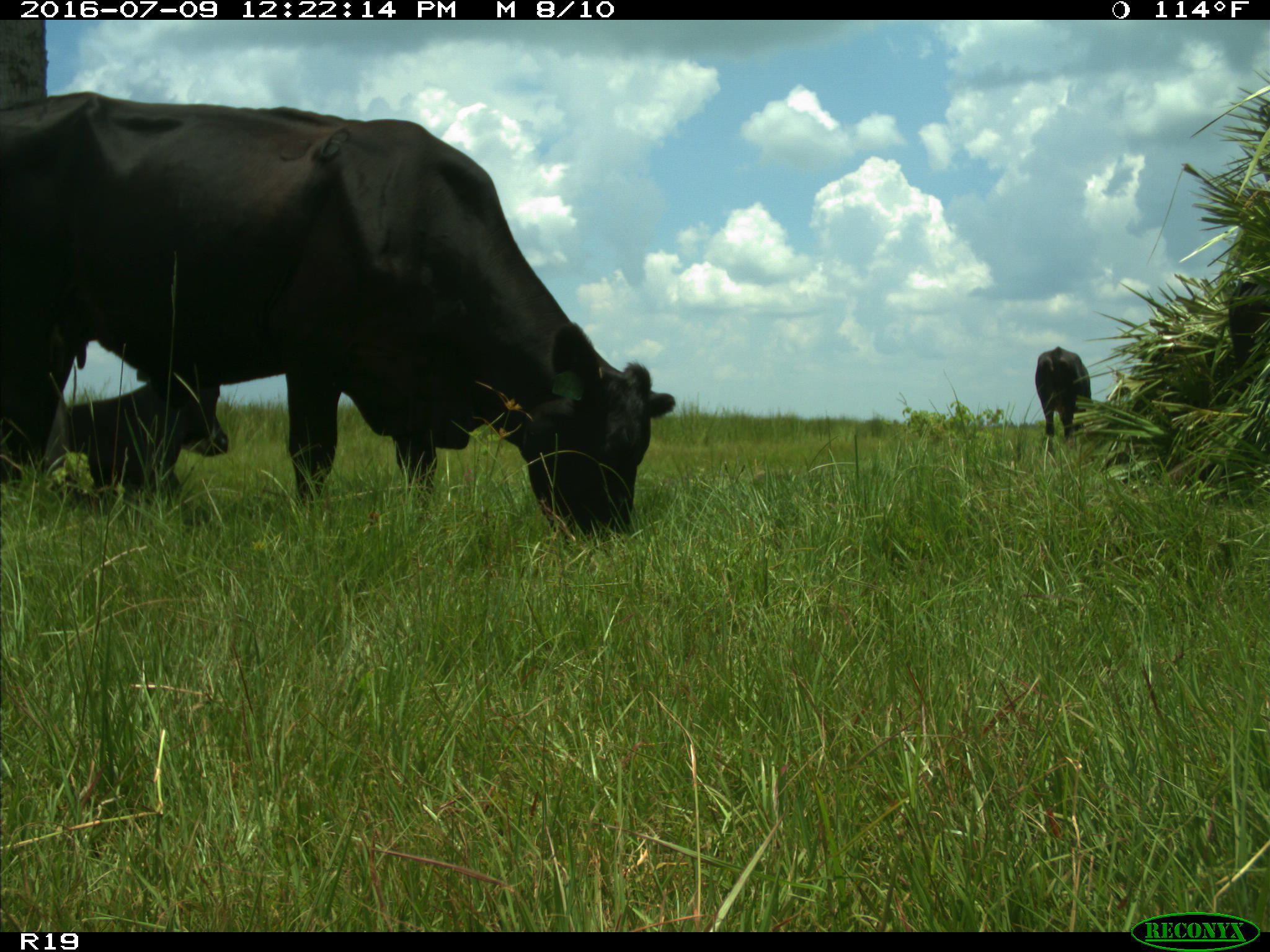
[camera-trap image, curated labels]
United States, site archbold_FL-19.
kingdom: Animalia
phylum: Chordata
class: Mammalia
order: Artiodactyla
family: Bovidae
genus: Bos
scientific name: Bos taurus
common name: domestic cow